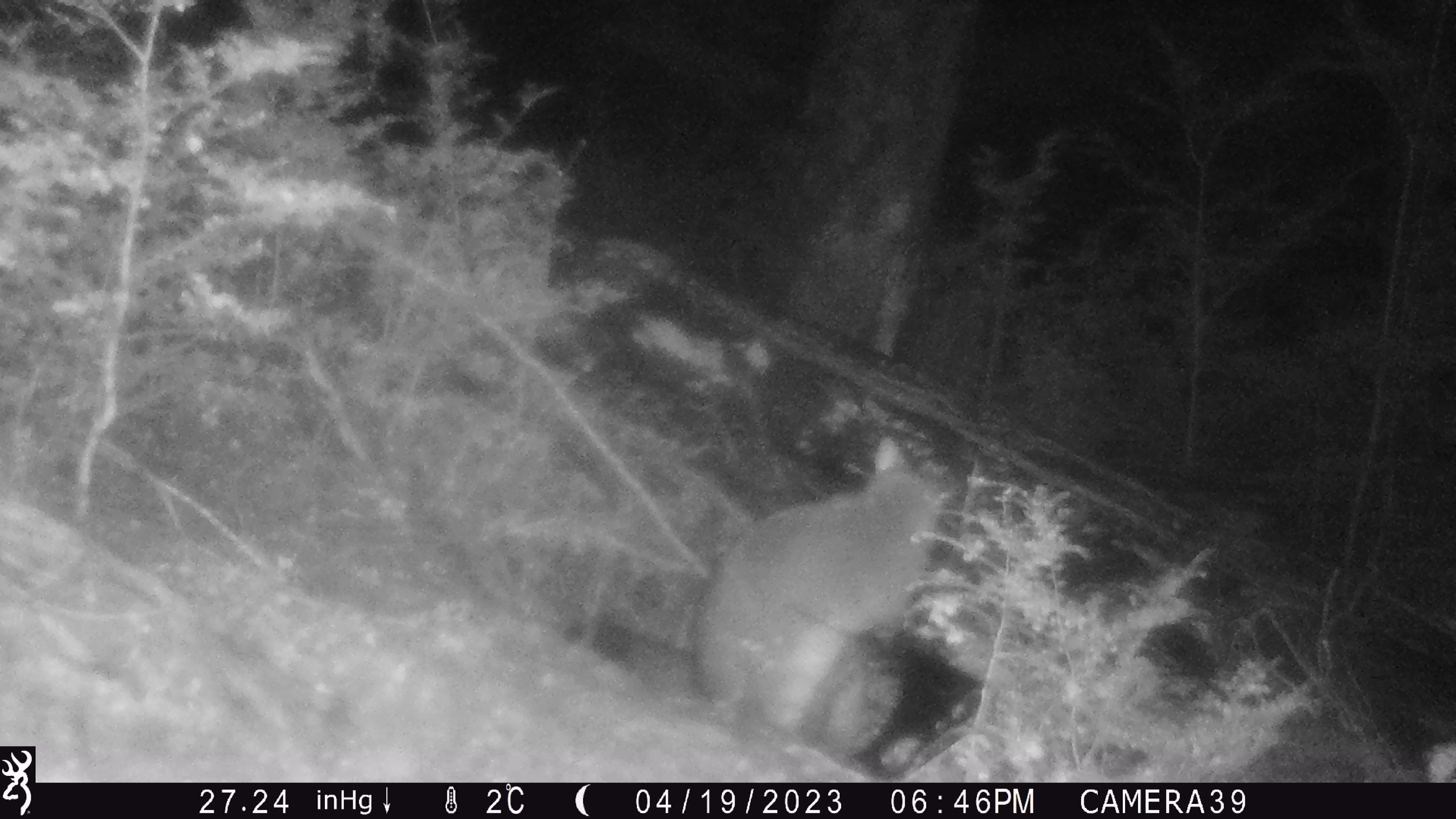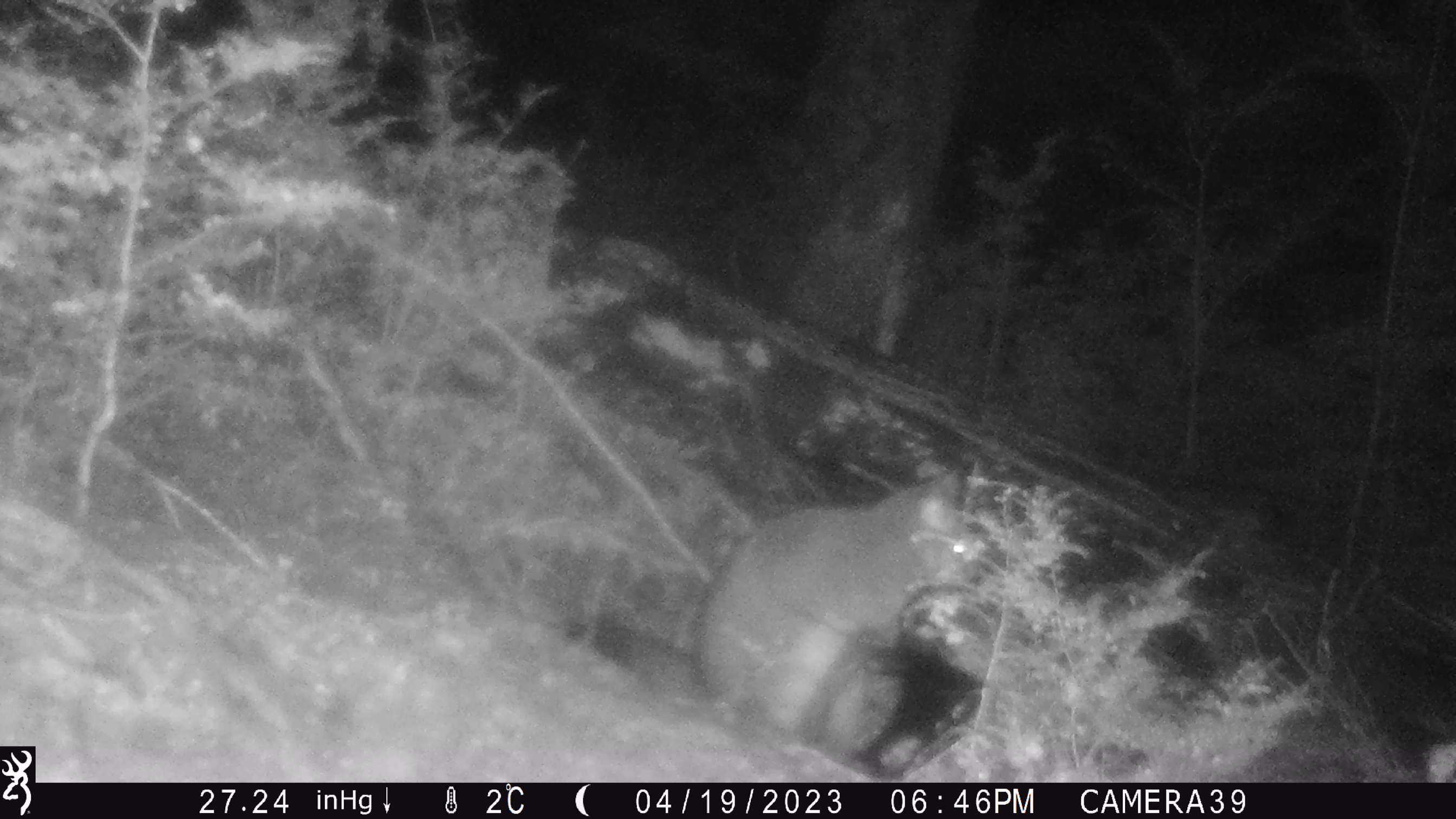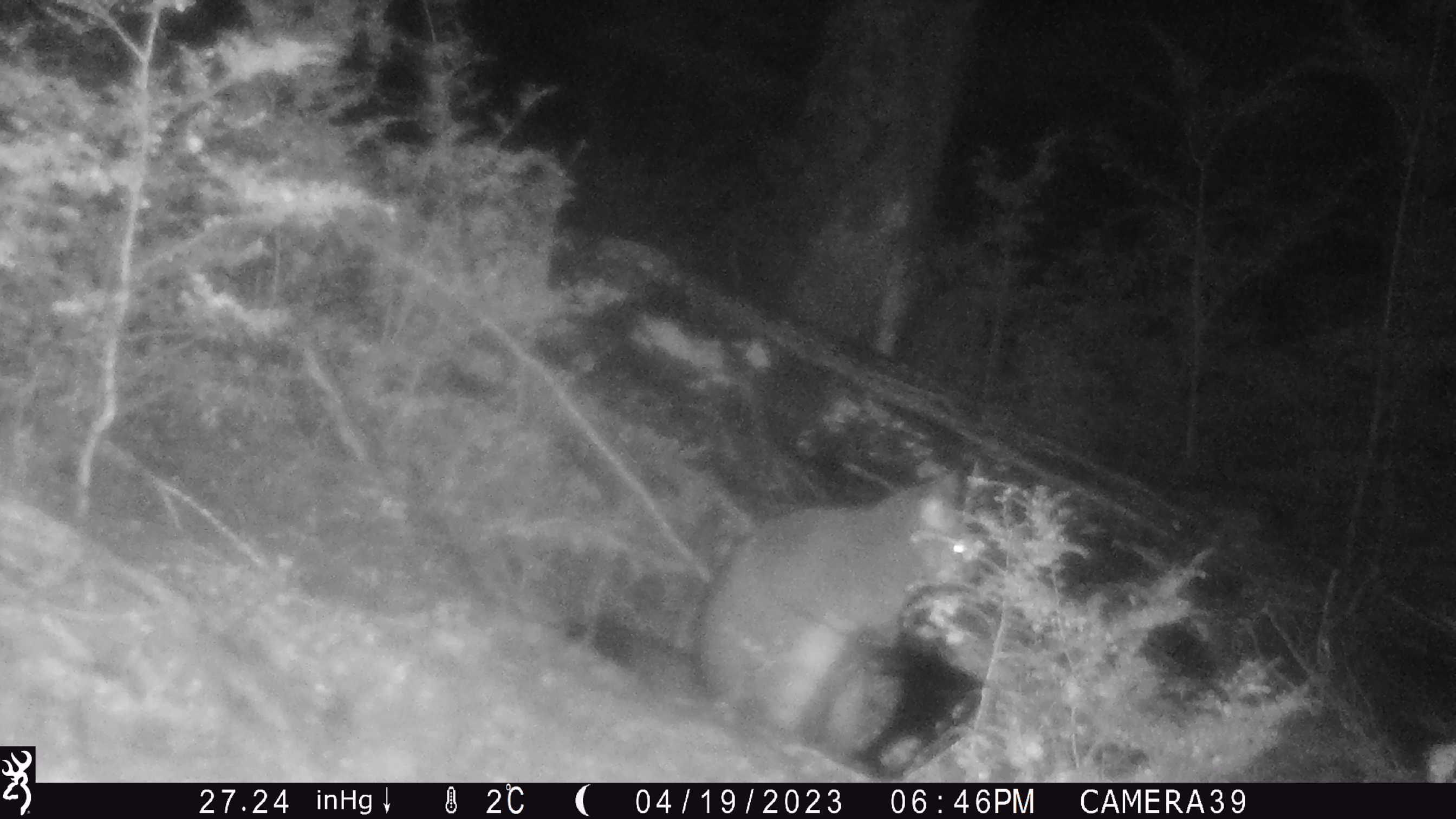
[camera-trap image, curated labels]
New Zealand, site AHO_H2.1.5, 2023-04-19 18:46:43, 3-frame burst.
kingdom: Animalia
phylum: Chordata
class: Mammalia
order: Carnivora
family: Mustelidae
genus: Mustela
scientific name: Mustela erminea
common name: stoat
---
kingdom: Animalia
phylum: Chordata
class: Mammalia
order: Diprotodontia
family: Phalangeridae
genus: Trichosurus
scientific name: Trichosurus vulpecula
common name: common brushtail possum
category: possum